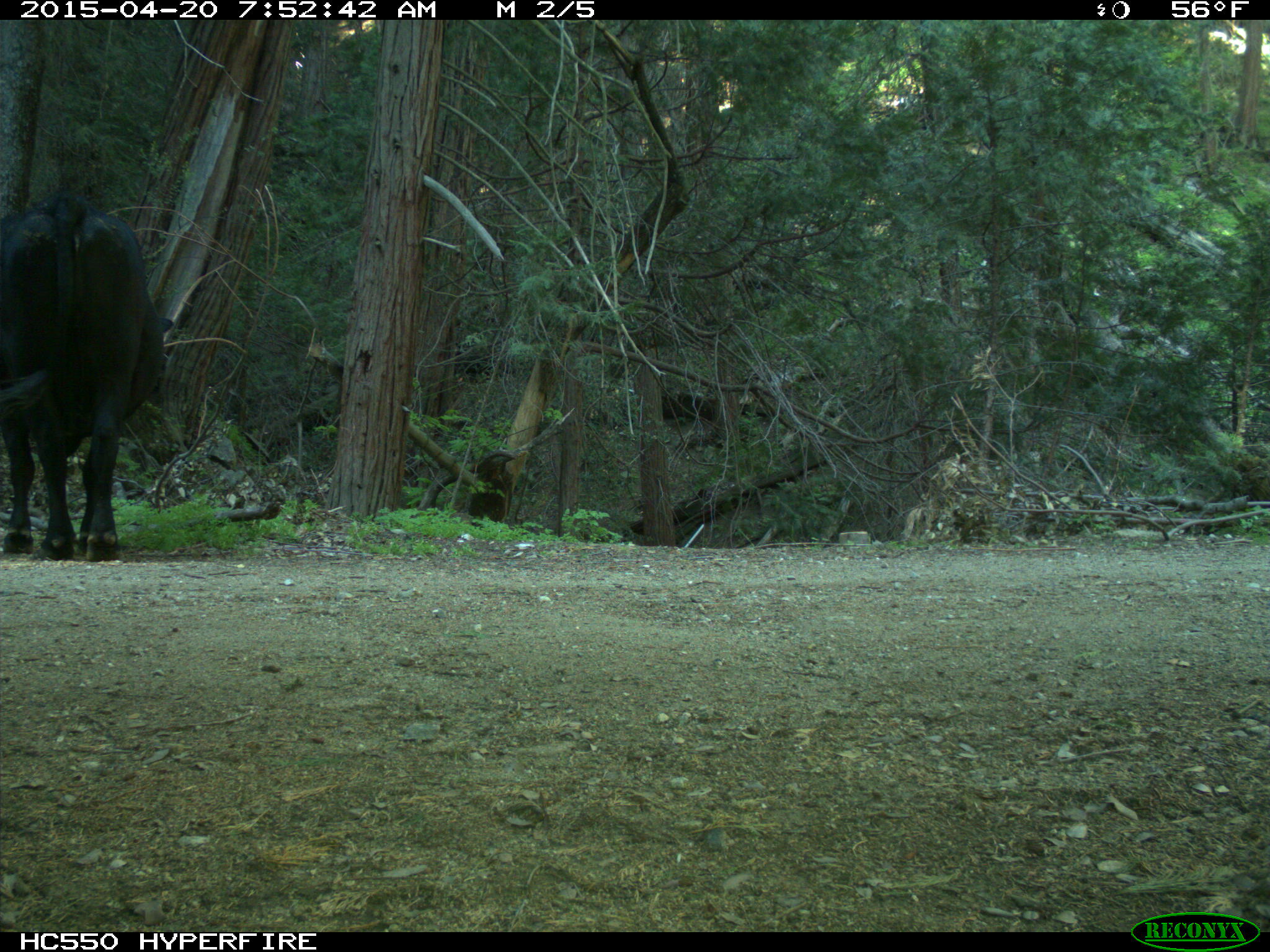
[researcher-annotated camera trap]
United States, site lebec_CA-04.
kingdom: Animalia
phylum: Chordata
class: Mammalia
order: Artiodactyla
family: Bovidae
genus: Bos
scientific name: Bos taurus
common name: domestic cow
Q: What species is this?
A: Bos taurus (domestic cow).